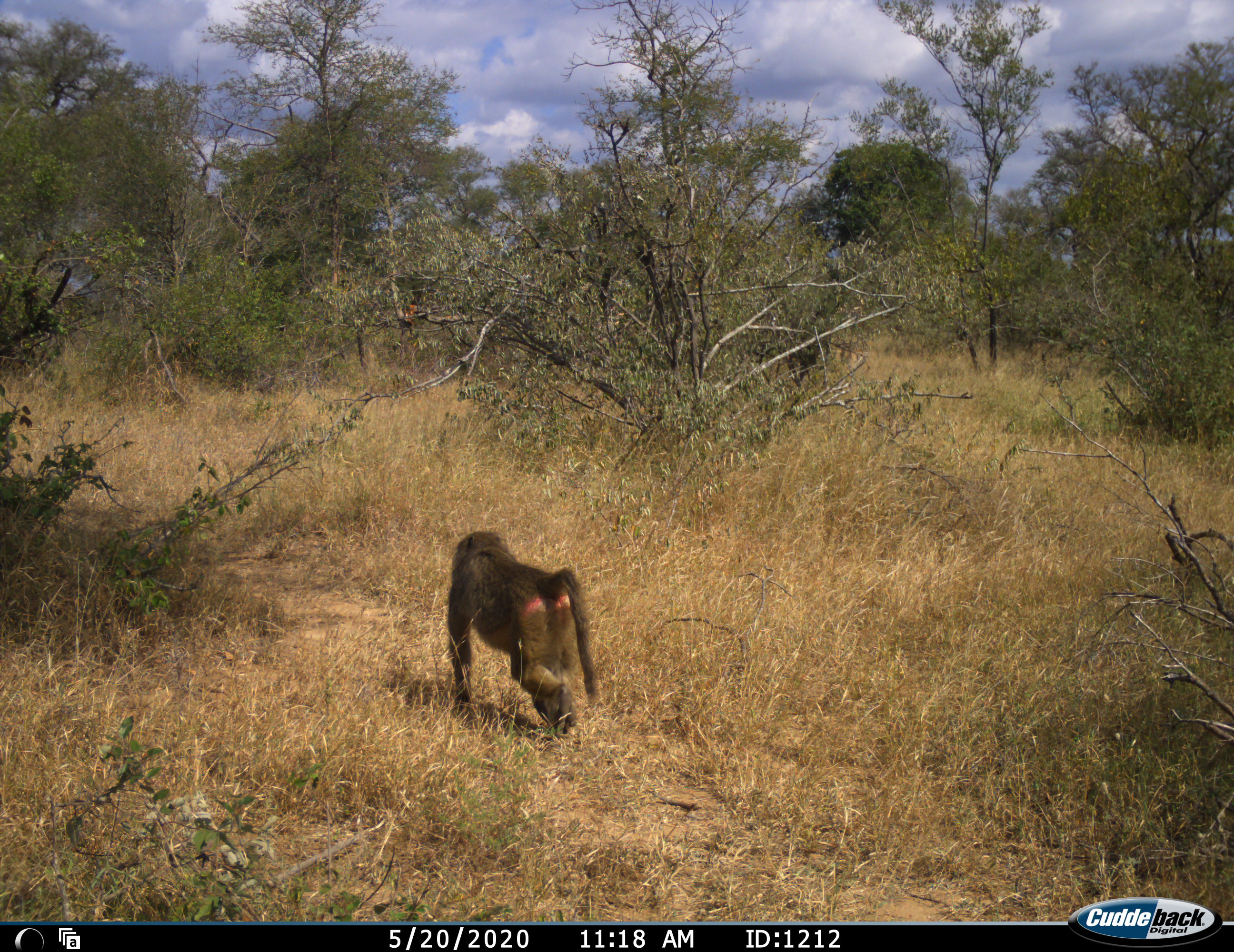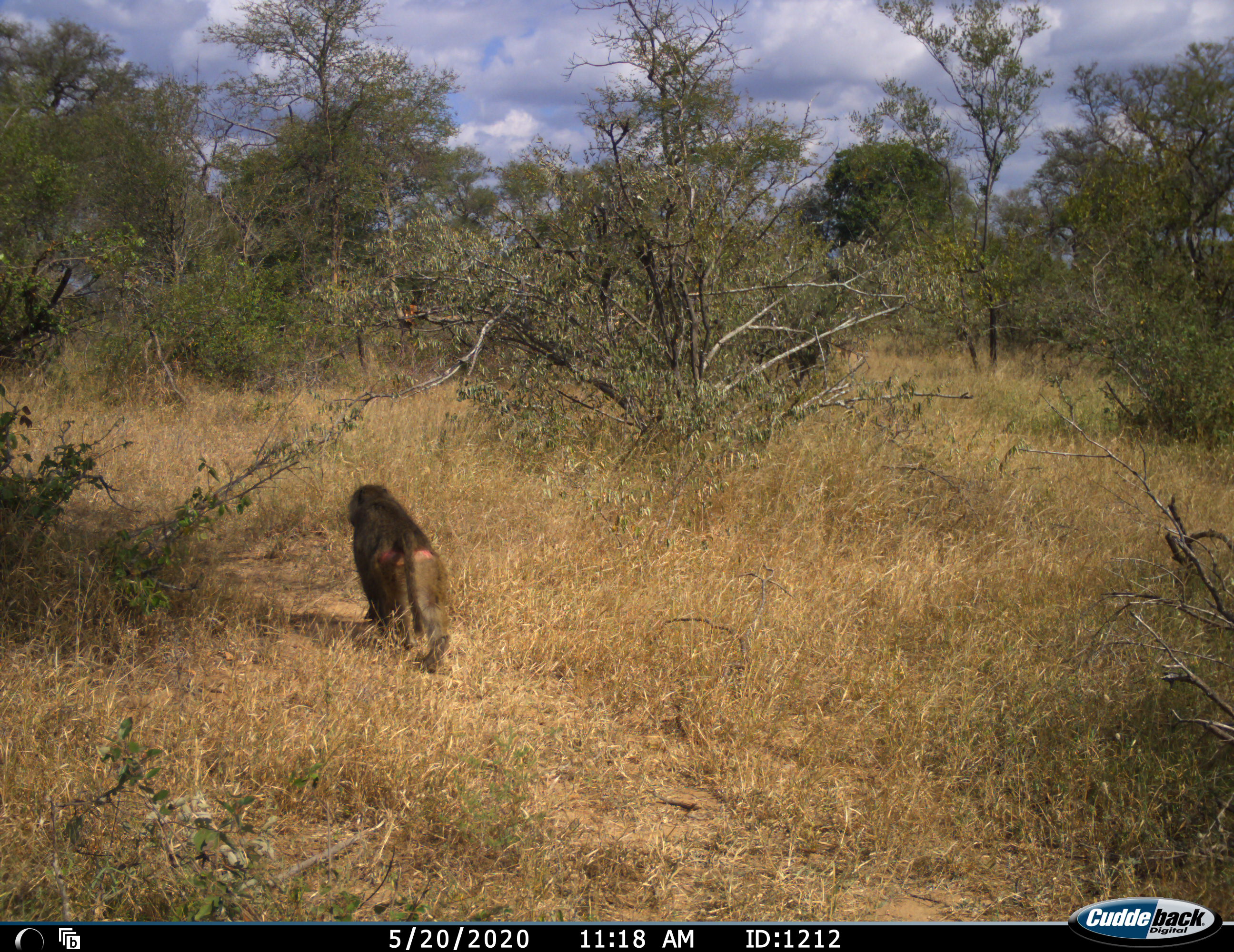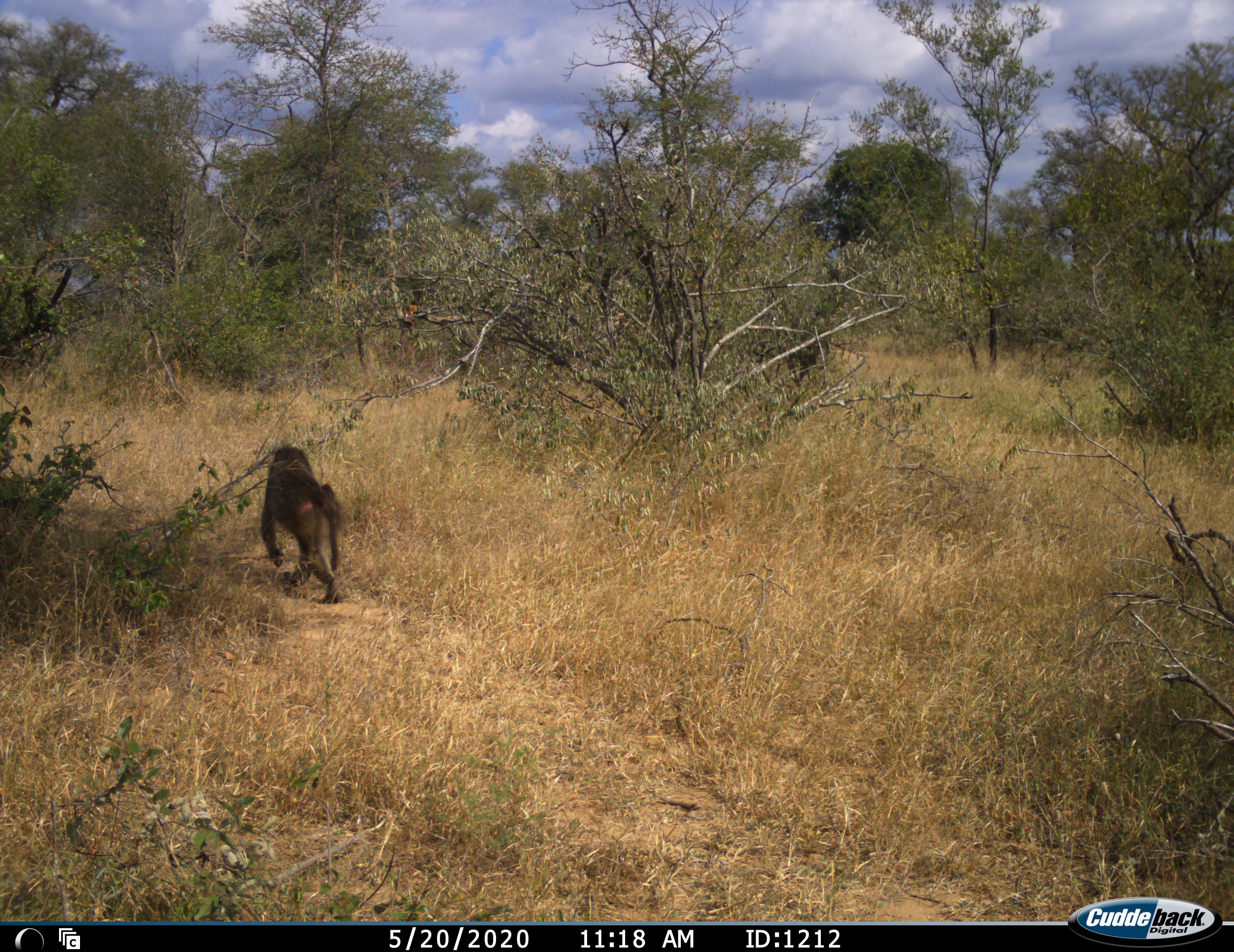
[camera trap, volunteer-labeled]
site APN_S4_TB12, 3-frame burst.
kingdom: Animalia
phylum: Chordata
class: Mammalia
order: Primates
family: Cercopithecidae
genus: Papio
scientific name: Papio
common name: baboon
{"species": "baboon (Papio)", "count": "1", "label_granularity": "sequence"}